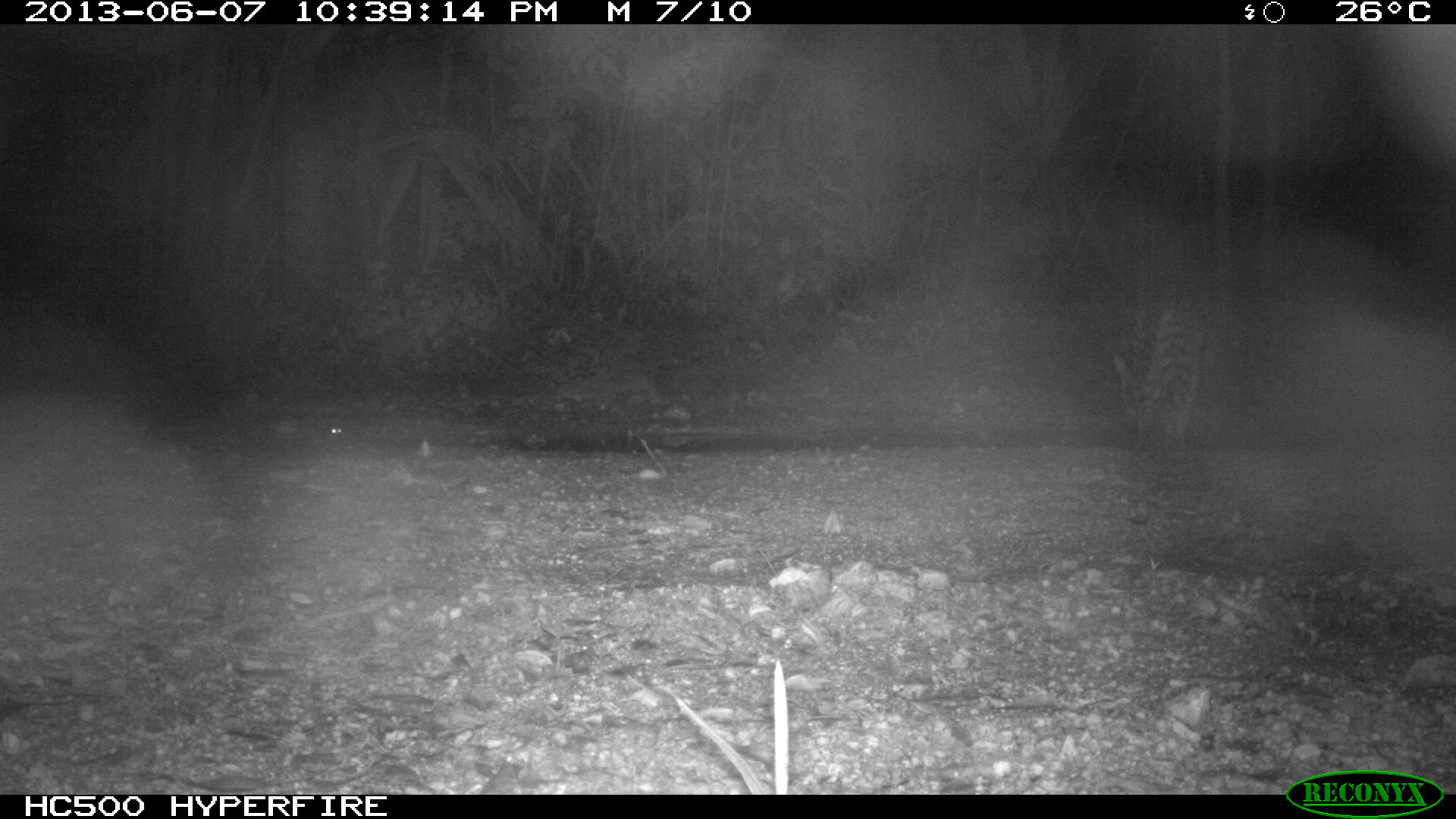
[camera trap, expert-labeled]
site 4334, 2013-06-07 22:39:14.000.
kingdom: Animalia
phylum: Chordata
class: Mammalia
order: Carnivora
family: Felidae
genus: Leopardus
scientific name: Leopardus pardalis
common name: ocelot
Leopardus pardalis (ocelot), count 1.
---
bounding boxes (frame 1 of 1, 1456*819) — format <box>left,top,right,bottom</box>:
leopardus pardalis: <box>1111,268,1226,467</box>